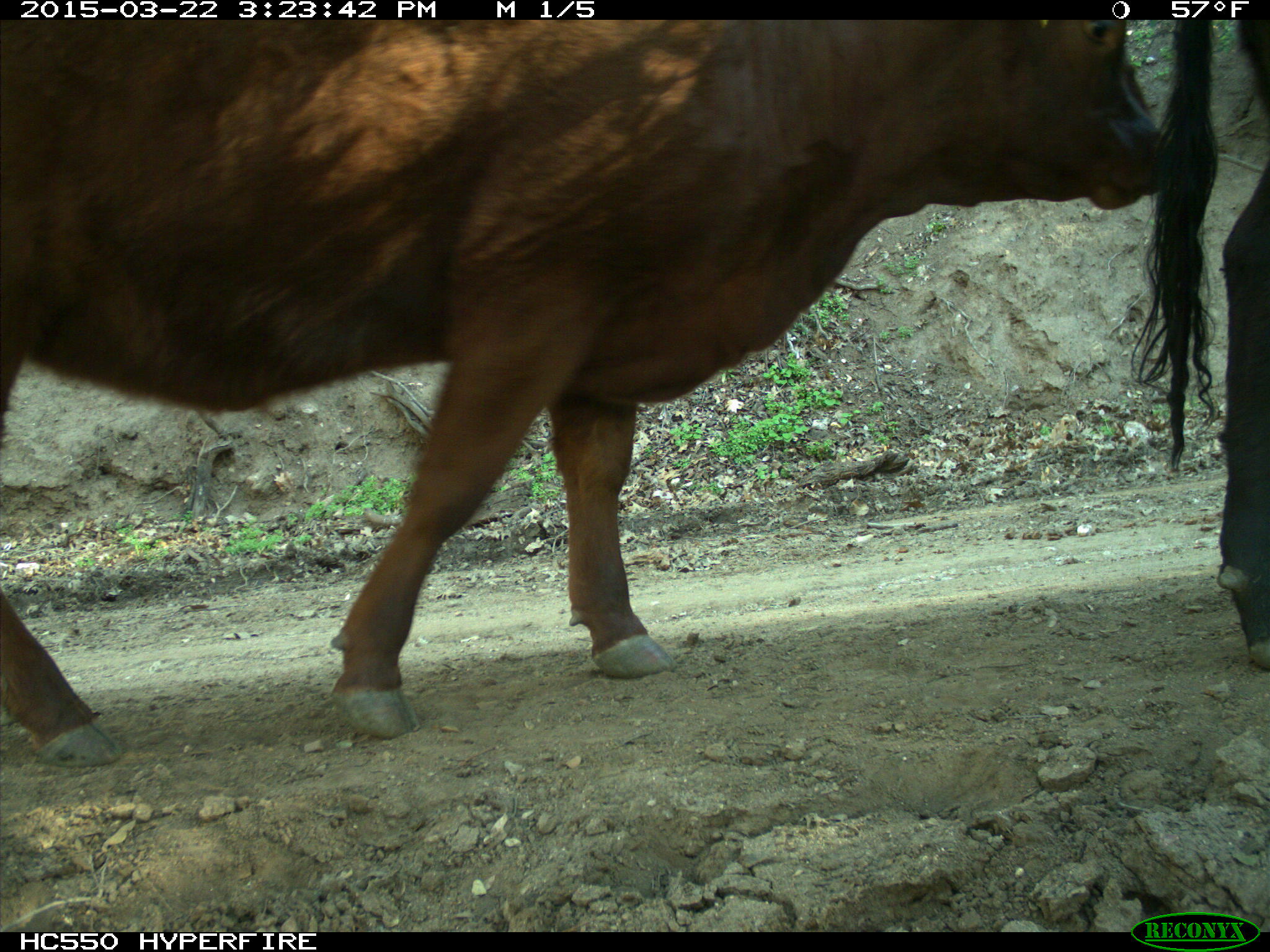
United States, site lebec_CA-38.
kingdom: Animalia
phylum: Chordata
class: Mammalia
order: Artiodactyla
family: Bovidae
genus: Bos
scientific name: Bos taurus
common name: domestic cow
Bos taurus (domestic cow).